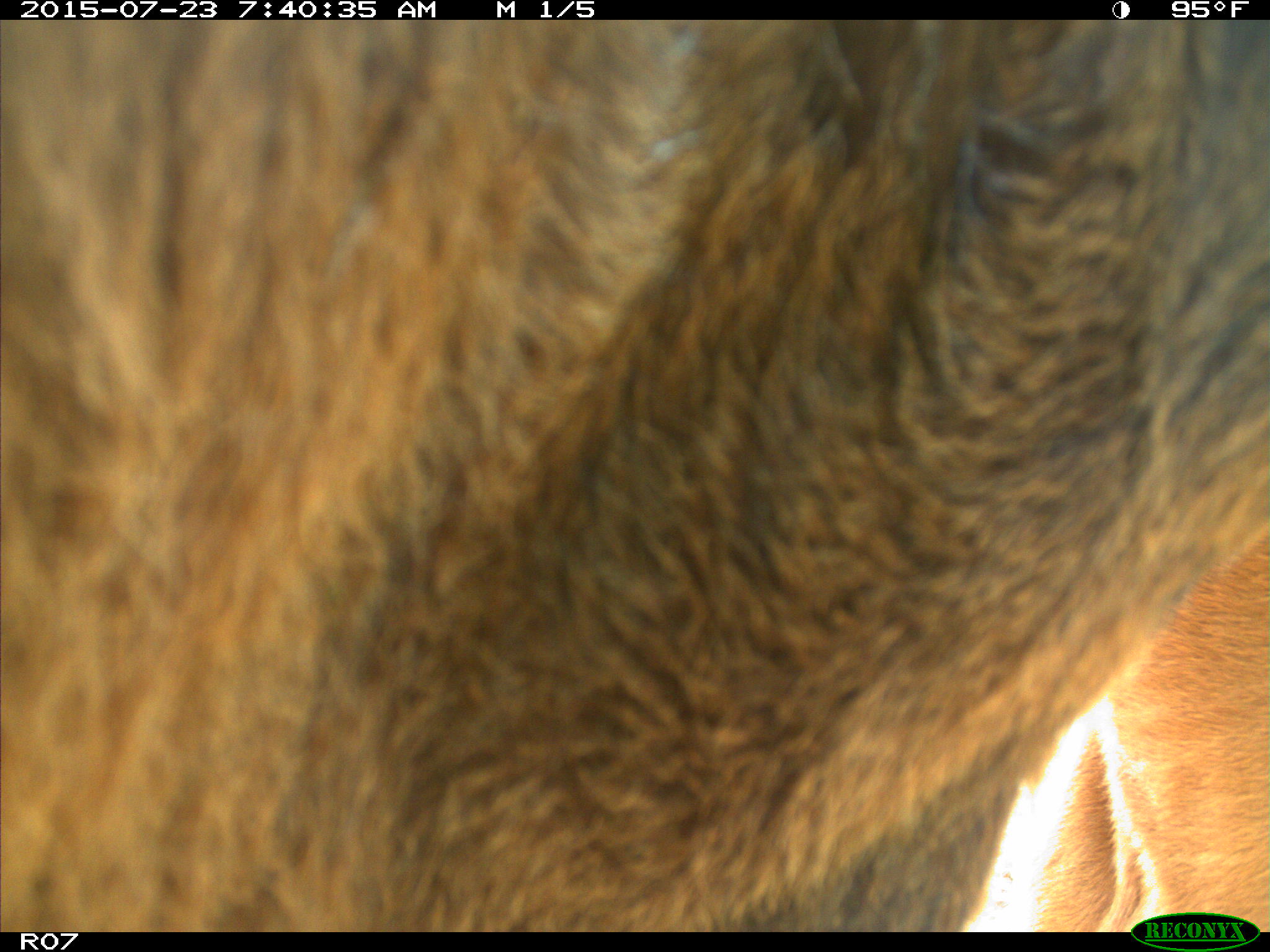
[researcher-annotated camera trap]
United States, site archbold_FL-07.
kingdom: Animalia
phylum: Chordata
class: Mammalia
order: Artiodactyla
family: Bovidae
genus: Bos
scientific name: Bos taurus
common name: domestic cow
Bos taurus (domestic cow).